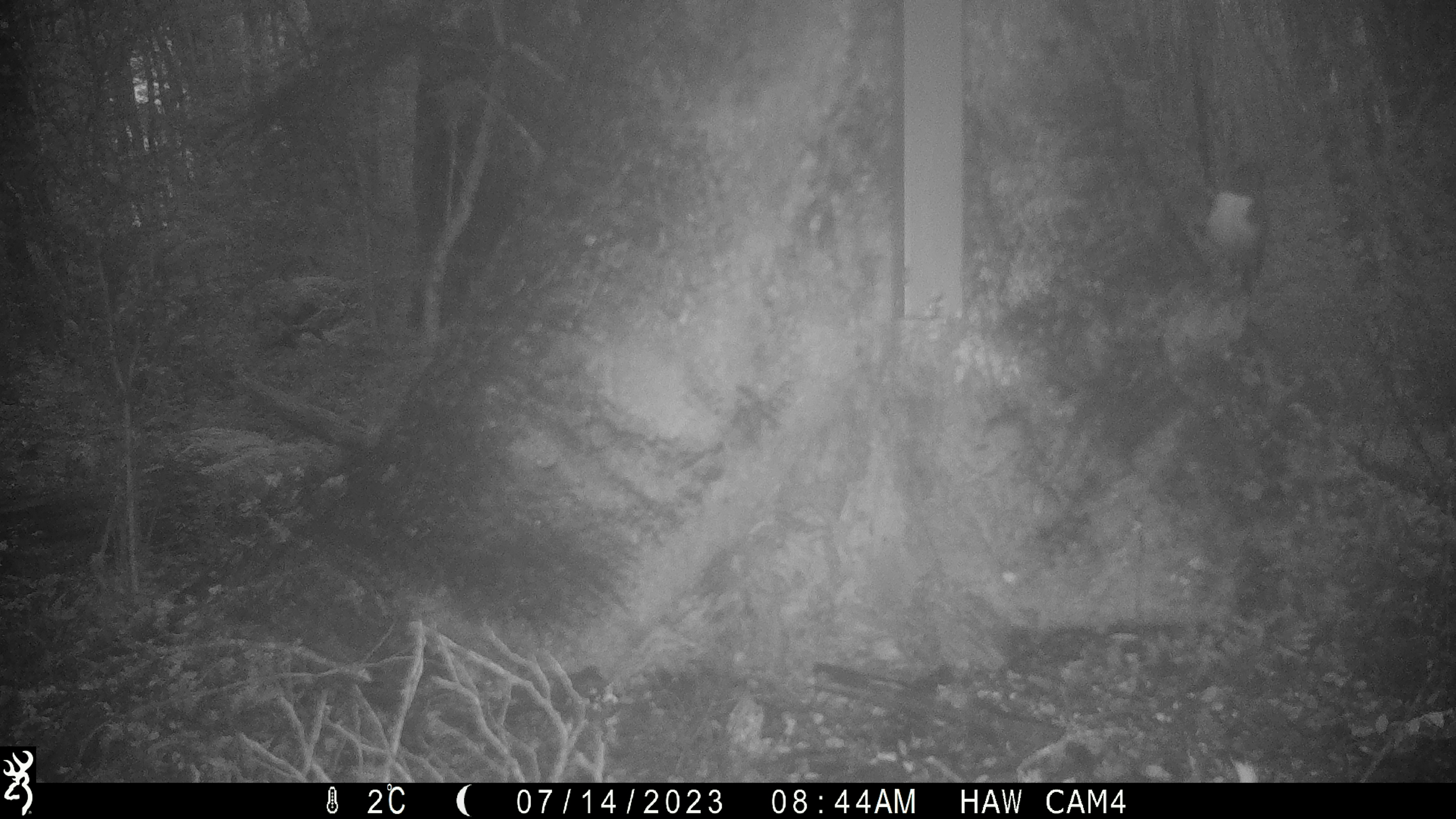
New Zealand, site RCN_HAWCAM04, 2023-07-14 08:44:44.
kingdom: Animalia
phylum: Chordata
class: Aves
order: Passeriformes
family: Petroicidae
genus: Petroica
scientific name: Petroica australis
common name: new zealand robin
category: robin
Robin (new zealand robin) (Petroica australis).